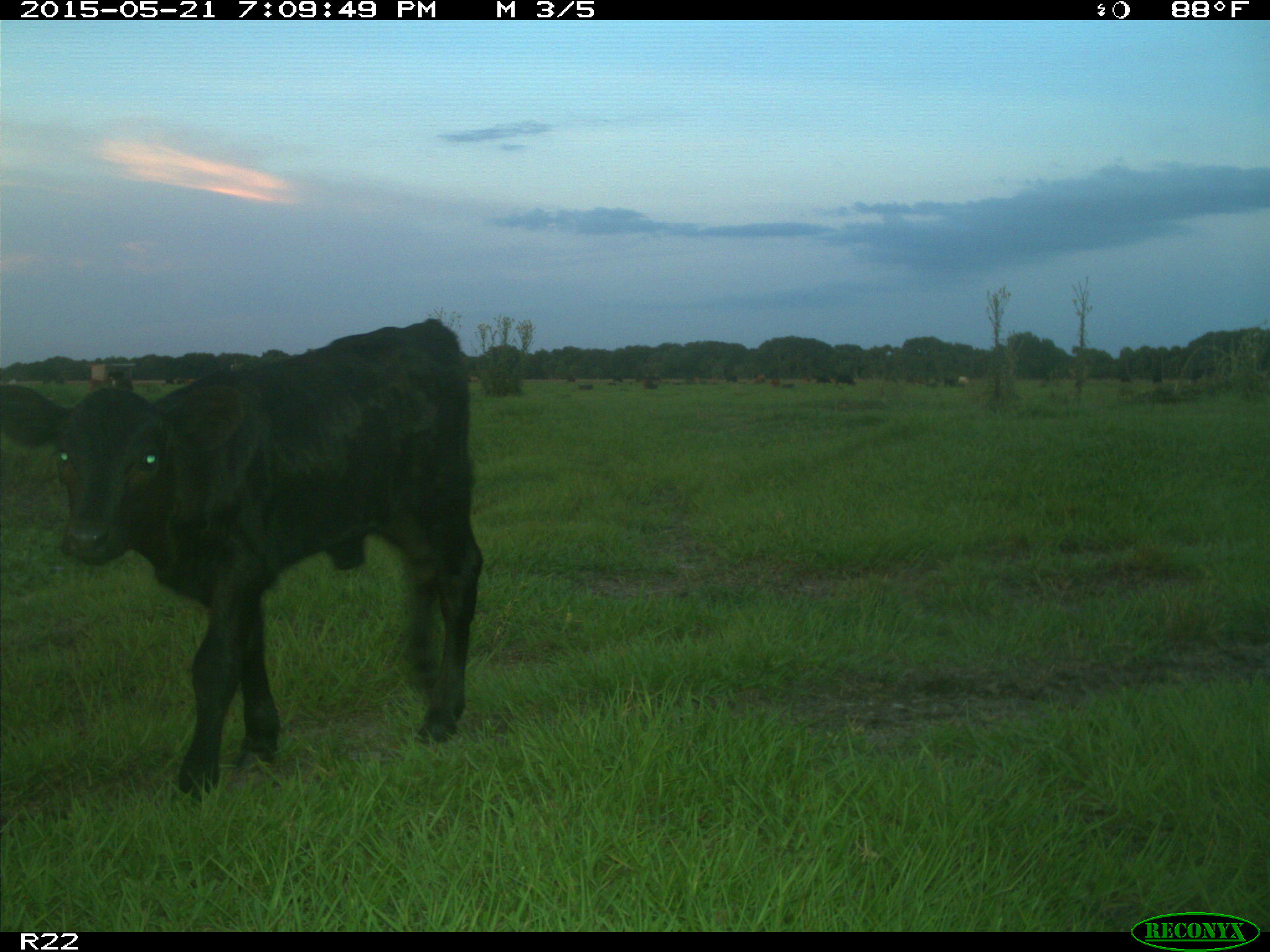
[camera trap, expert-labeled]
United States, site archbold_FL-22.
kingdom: Animalia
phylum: Chordata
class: Mammalia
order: Artiodactyla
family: Bovidae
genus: Bos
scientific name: Bos taurus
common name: domestic cow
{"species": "Bos taurus (domestic cow)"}